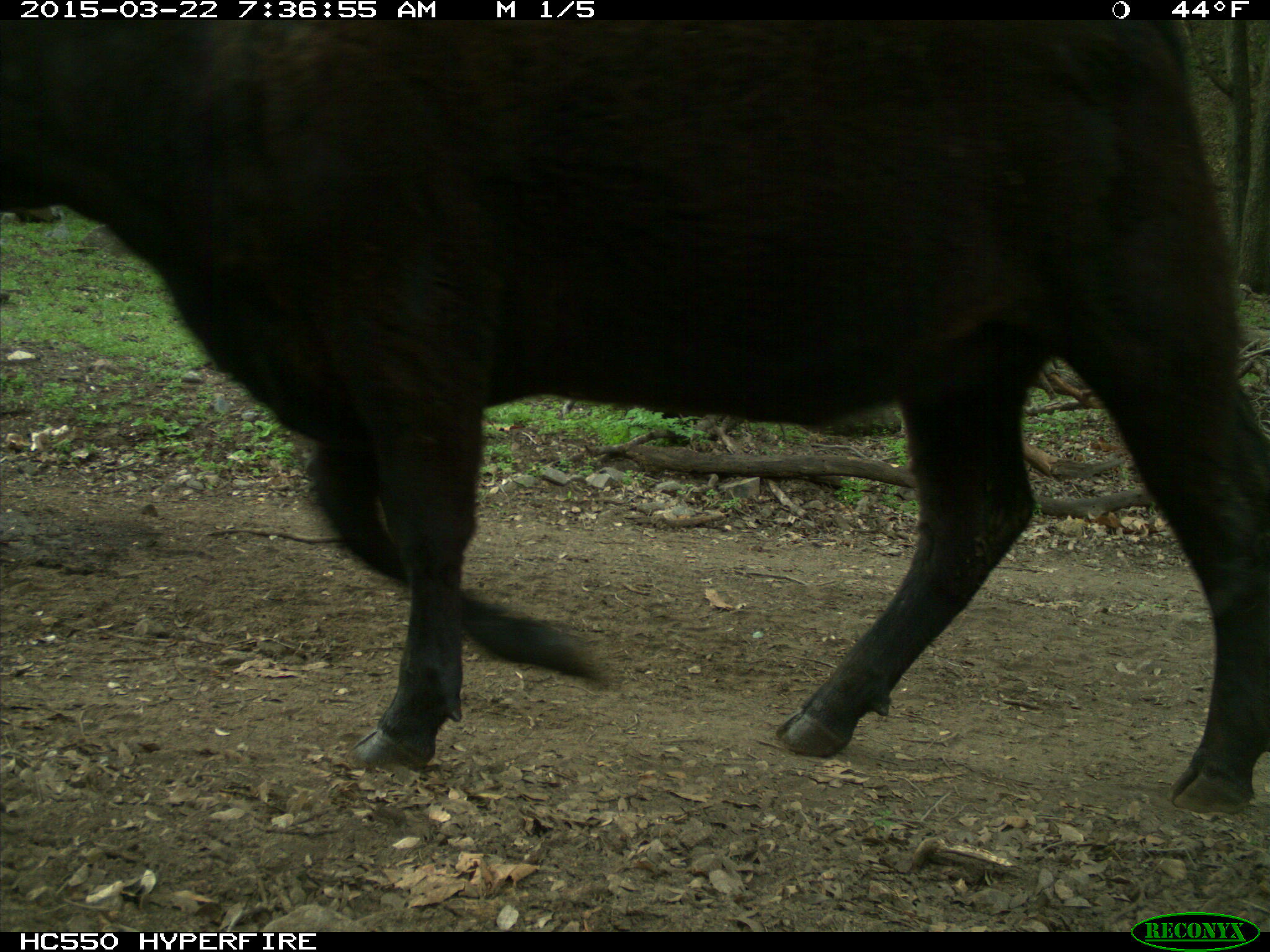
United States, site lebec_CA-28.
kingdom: Animalia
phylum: Chordata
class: Mammalia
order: Artiodactyla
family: Bovidae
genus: Bos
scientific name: Bos taurus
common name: domestic cow